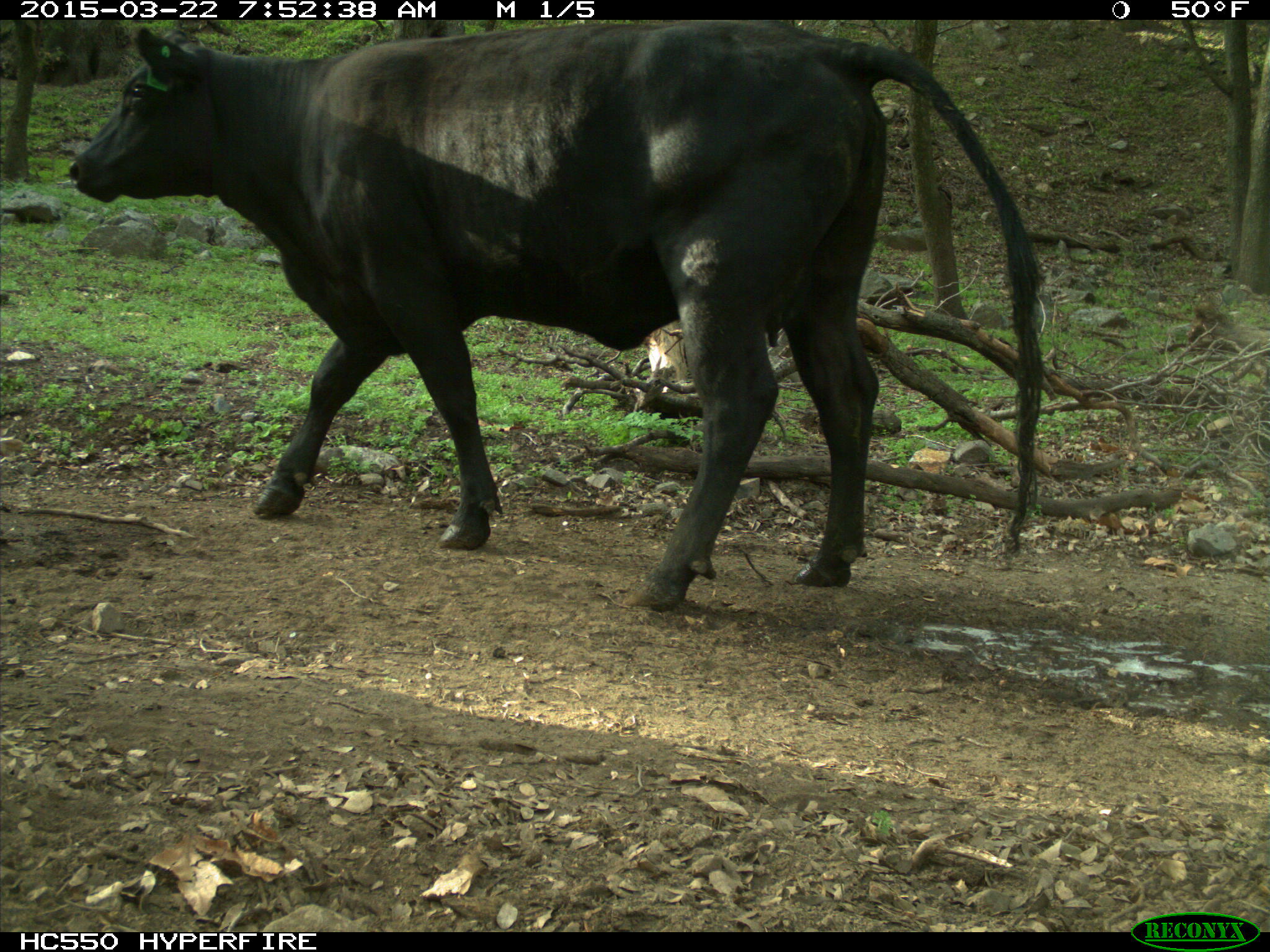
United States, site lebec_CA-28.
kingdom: Animalia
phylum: Chordata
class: Mammalia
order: Artiodactyla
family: Bovidae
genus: Bos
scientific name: Bos taurus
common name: domestic cow